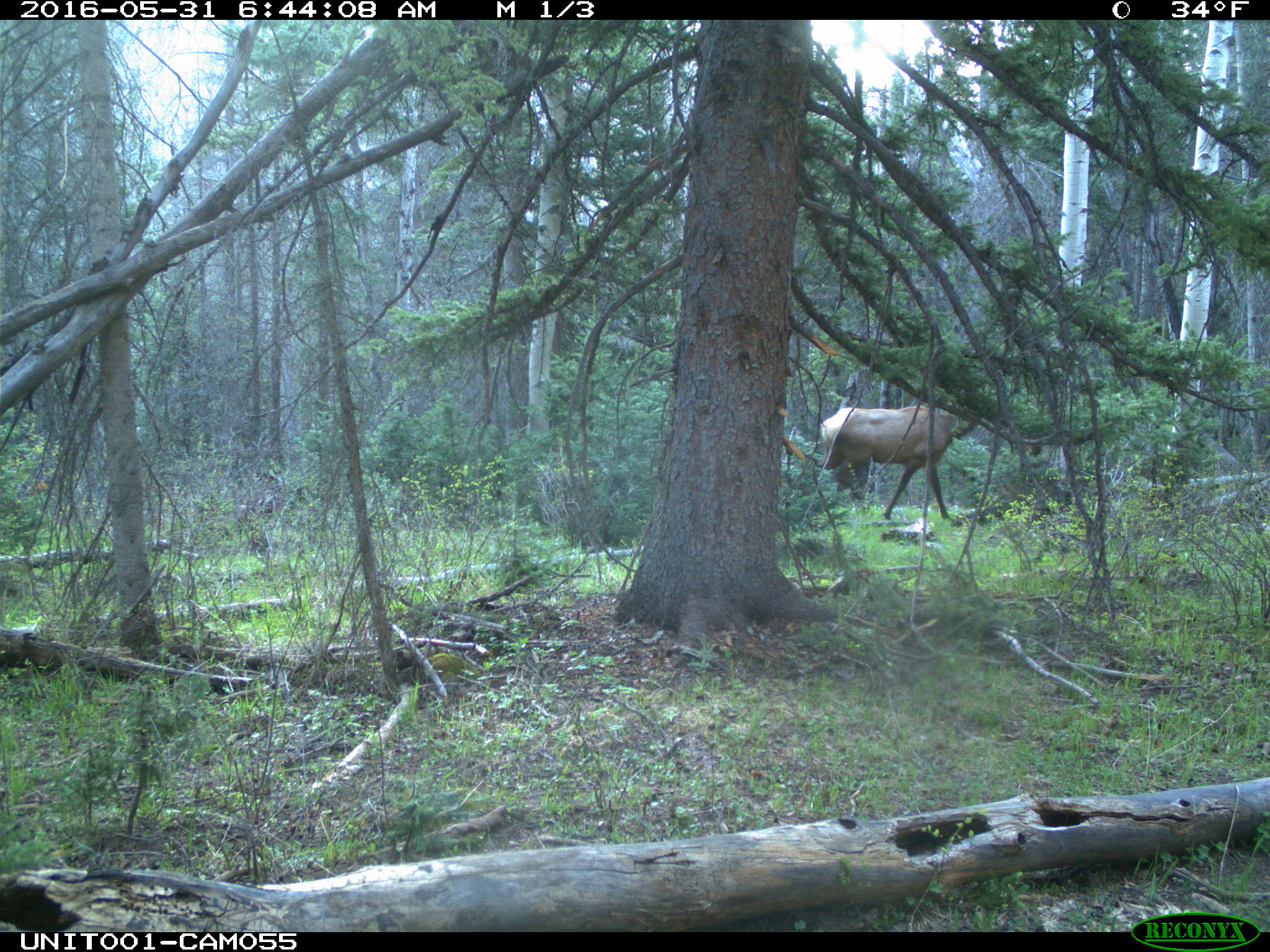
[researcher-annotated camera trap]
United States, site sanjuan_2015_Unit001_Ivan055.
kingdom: Animalia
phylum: Chordata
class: Mammalia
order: Artiodactyla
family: Cervidae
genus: Cervus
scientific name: Cervus elaphus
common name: red deer